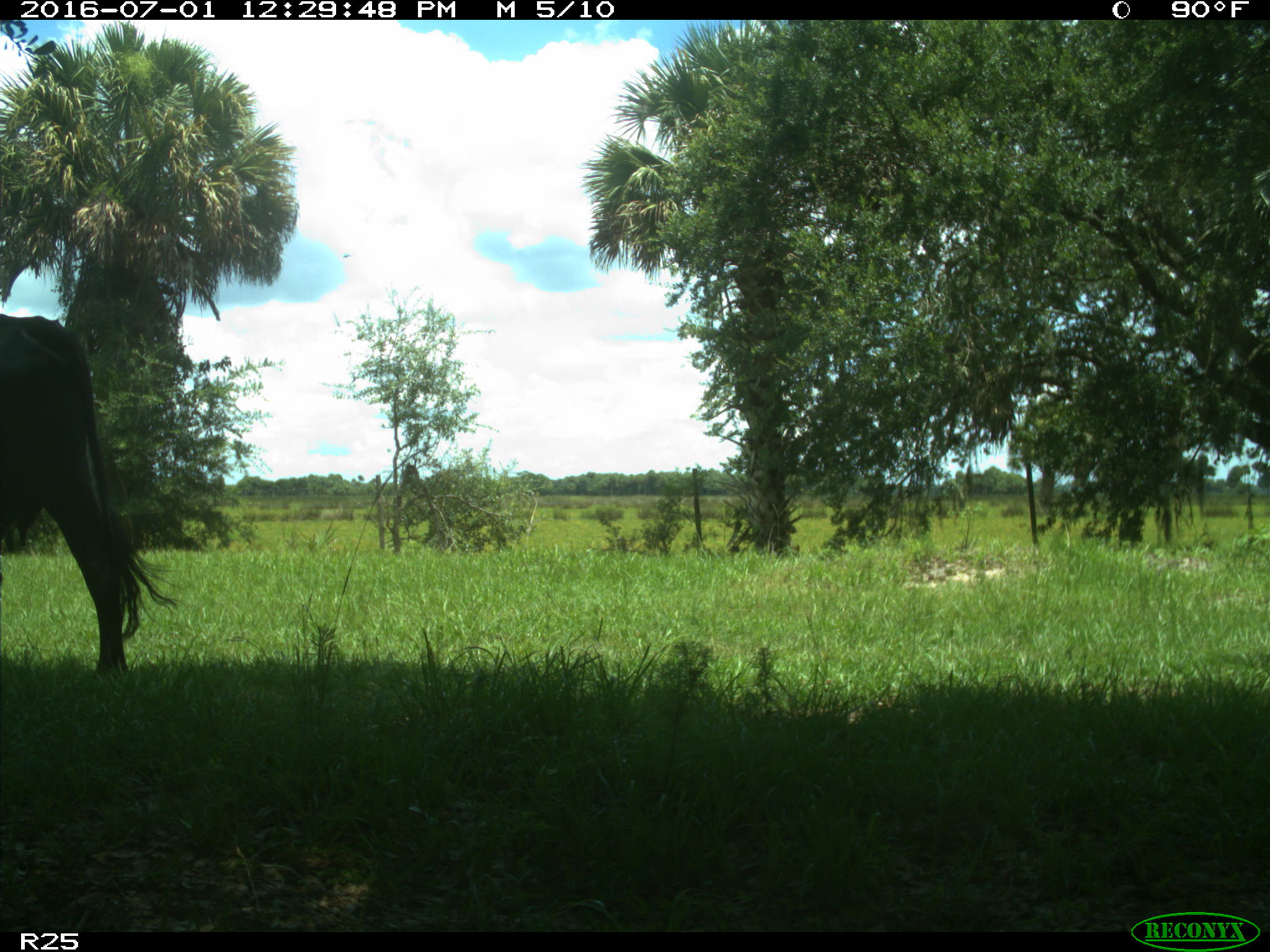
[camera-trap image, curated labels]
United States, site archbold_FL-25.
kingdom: Animalia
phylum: Chordata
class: Mammalia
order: Artiodactyla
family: Bovidae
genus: Bos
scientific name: Bos taurus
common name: domestic cow